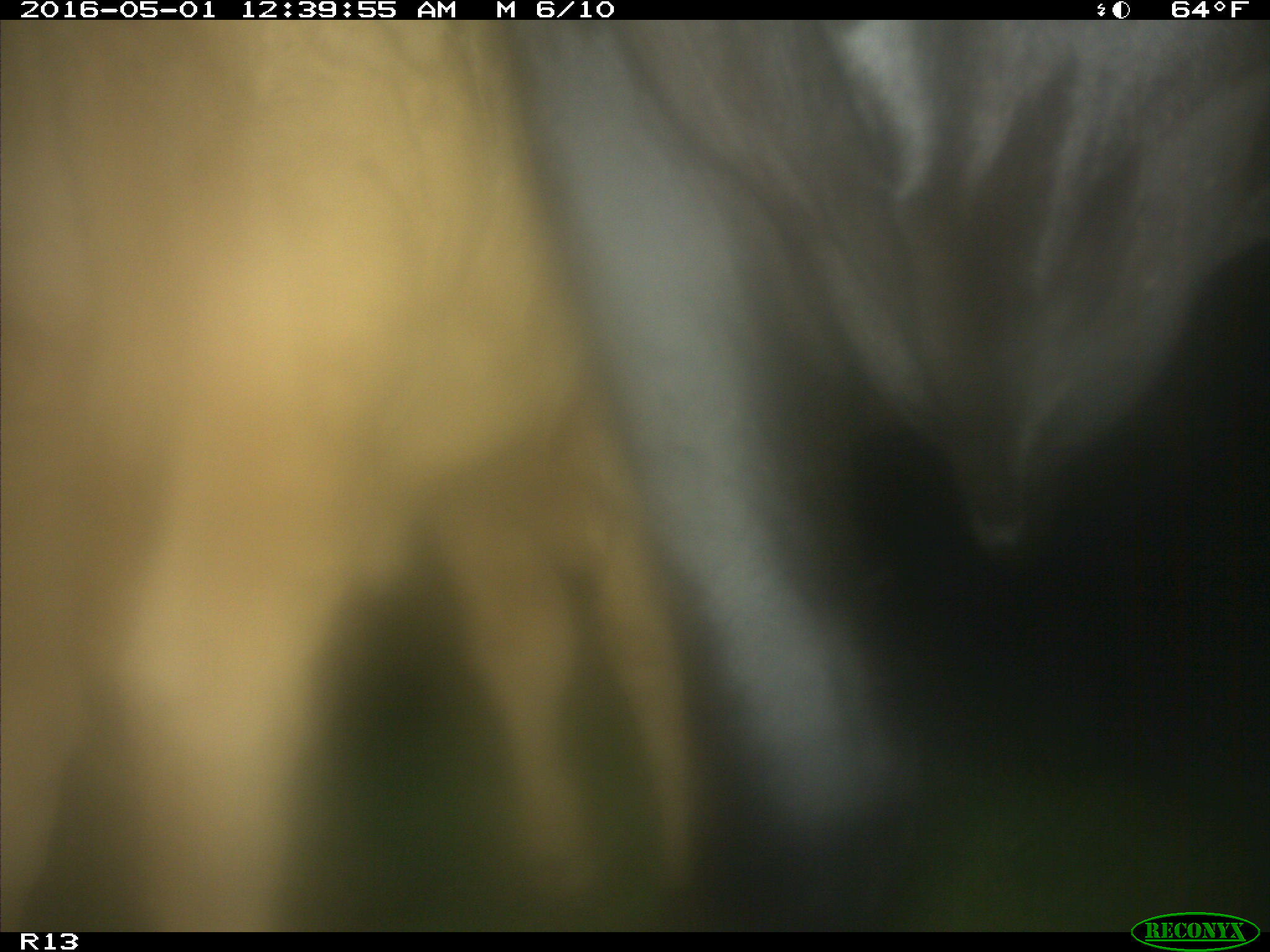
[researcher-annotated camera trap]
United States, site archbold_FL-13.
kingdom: Animalia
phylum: Chordata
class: Mammalia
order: Artiodactyla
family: Bovidae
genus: Bos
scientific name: Bos taurus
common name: domestic cow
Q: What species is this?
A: Bos taurus (domestic cow).